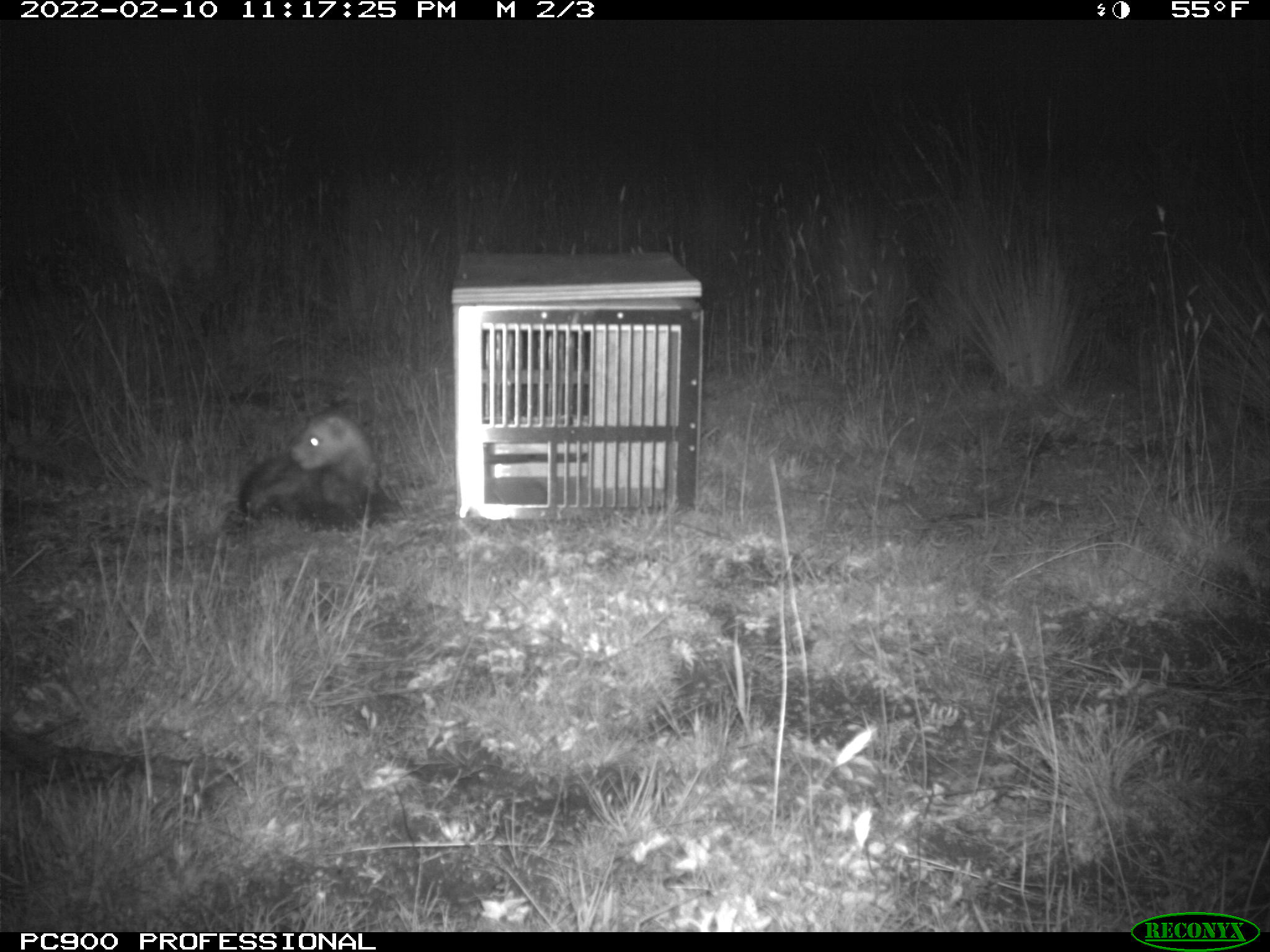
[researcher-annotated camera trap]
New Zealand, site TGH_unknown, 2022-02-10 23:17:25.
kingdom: Animalia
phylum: Chordata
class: Mammalia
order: Carnivora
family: Mustelidae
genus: Mustela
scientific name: Mustela furo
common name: ferret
Ferret (Mustela furo).